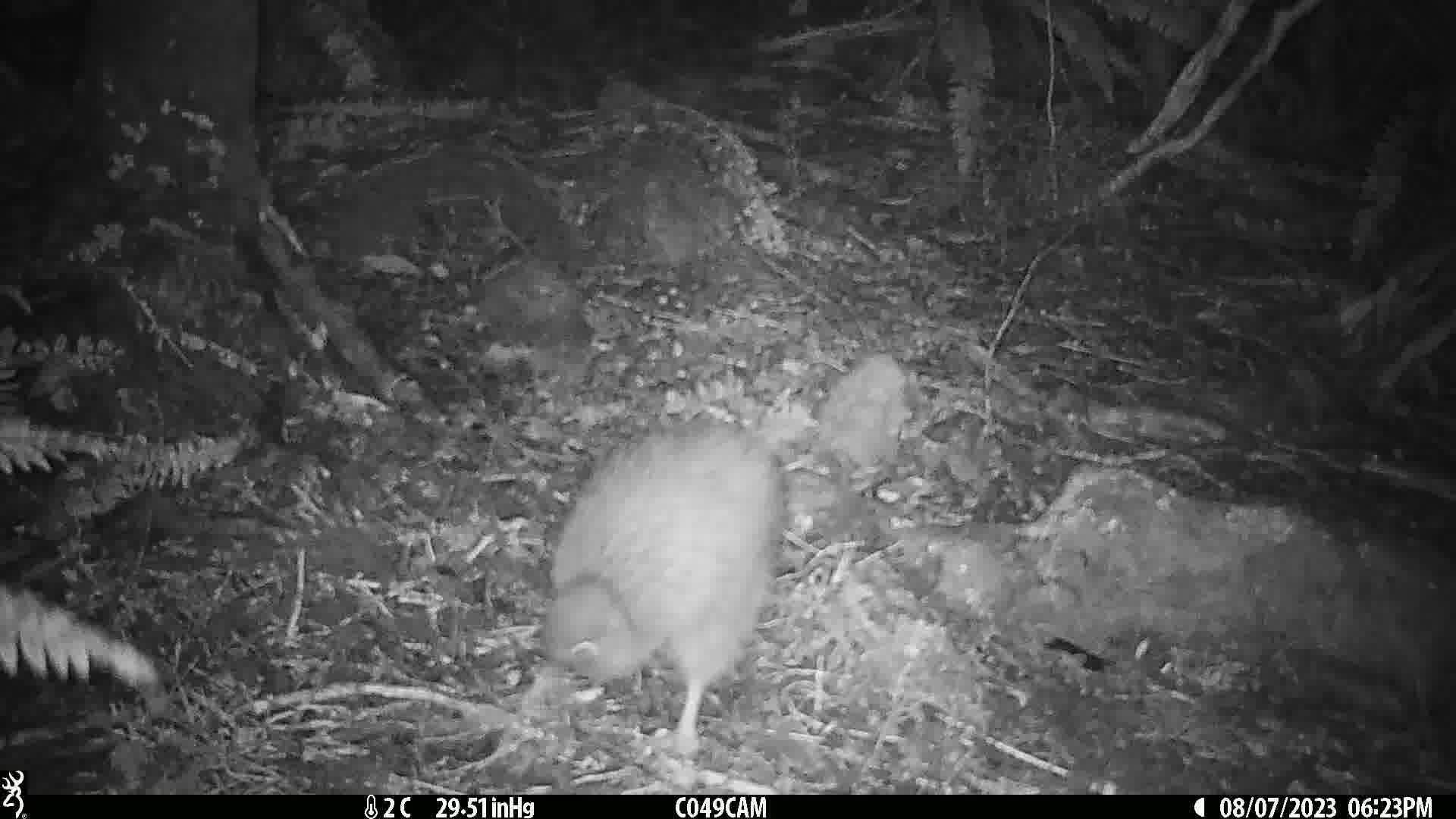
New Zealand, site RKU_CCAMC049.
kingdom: Animalia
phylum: Chordata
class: Aves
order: Apterygiformes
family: Apterygidae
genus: Apteryx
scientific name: Apteryx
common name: kiwi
Kiwi (Apteryx).